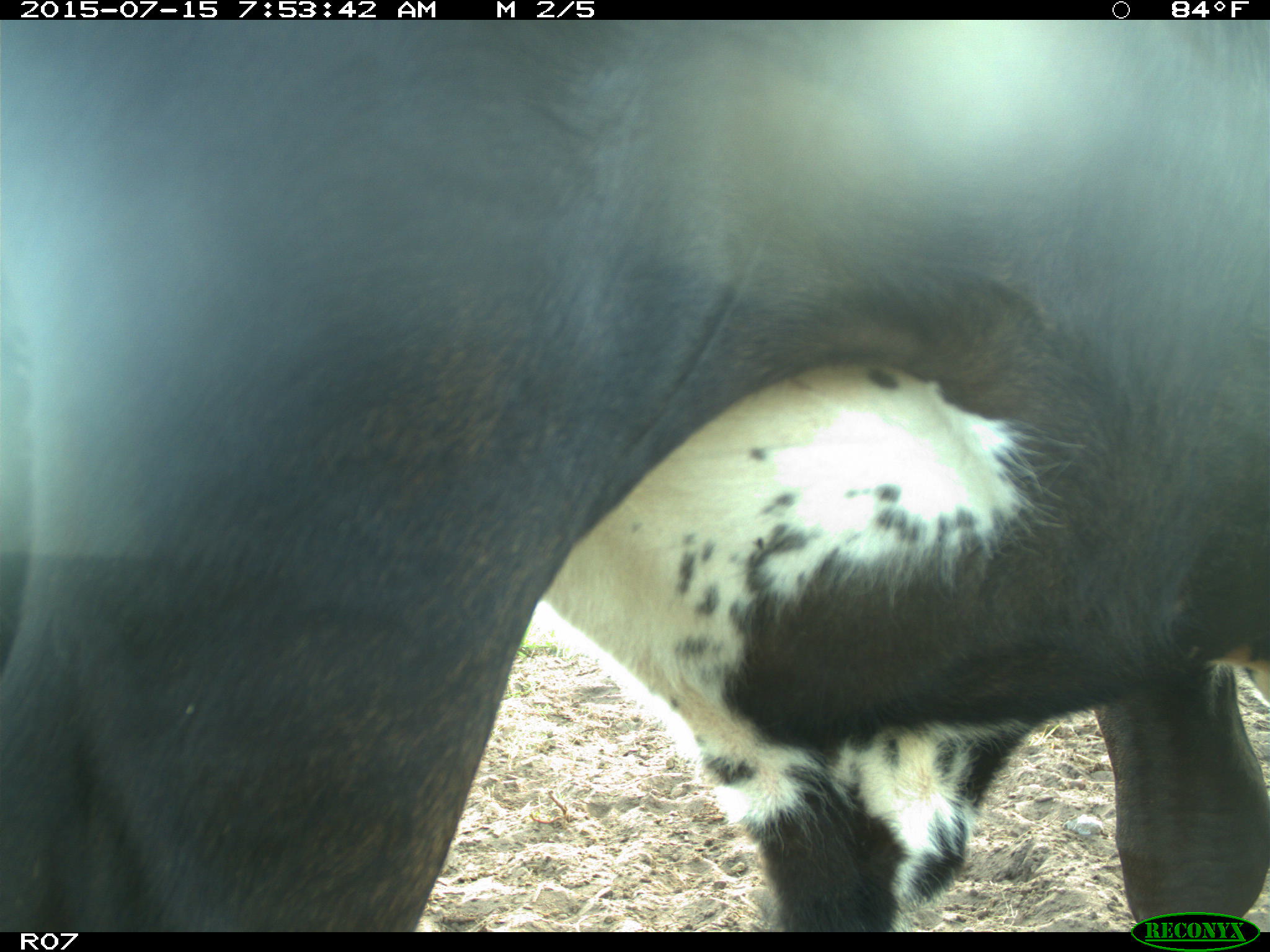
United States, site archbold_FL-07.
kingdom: Animalia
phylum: Chordata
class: Mammalia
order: Artiodactyla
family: Bovidae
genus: Bos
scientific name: Bos taurus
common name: domestic cow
Bos taurus (domestic cow).